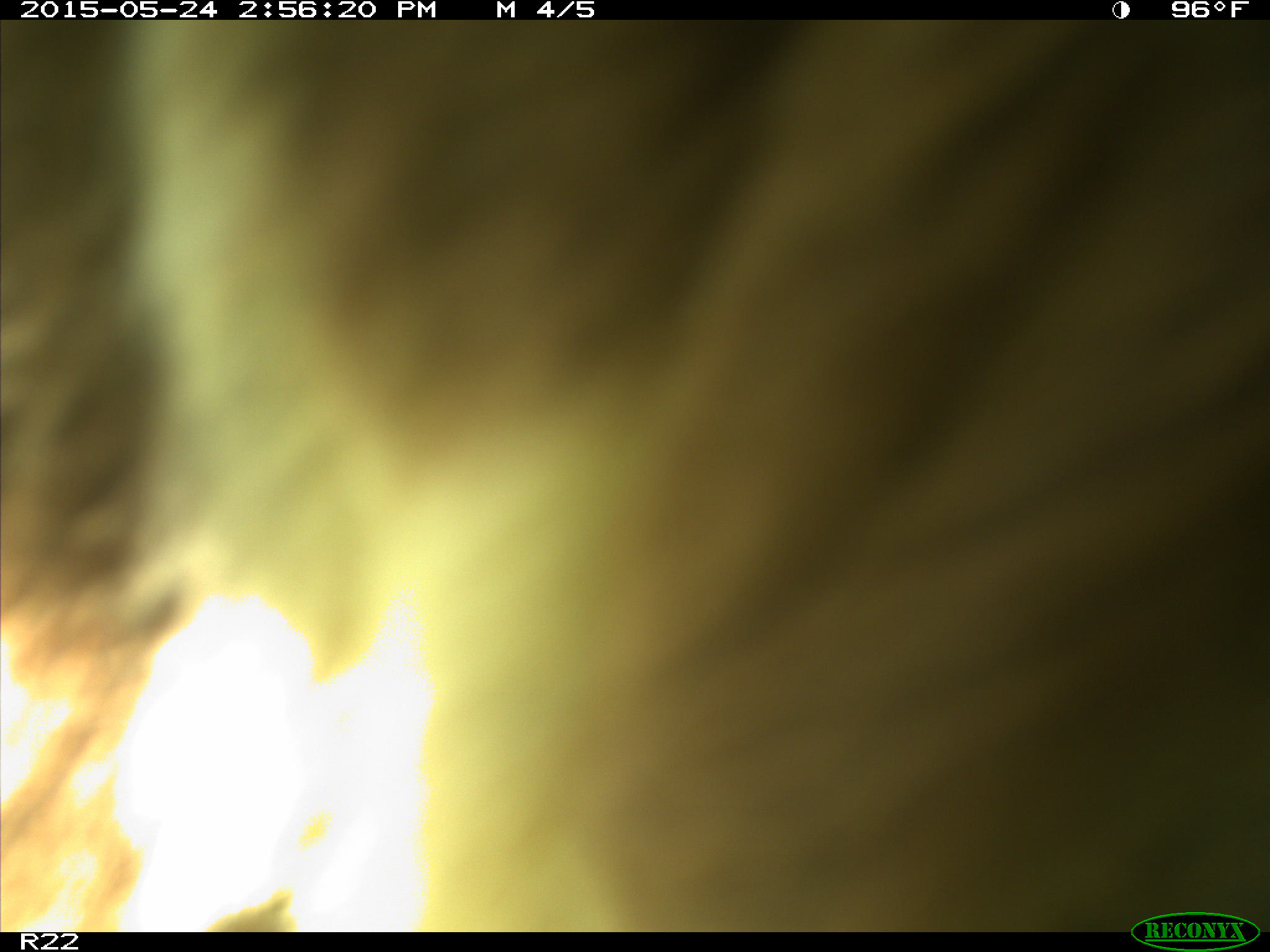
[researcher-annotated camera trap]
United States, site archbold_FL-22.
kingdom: Animalia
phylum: Chordata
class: Mammalia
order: Artiodactyla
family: Bovidae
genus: Bos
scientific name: Bos taurus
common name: domestic cow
Bos taurus (domestic cow).